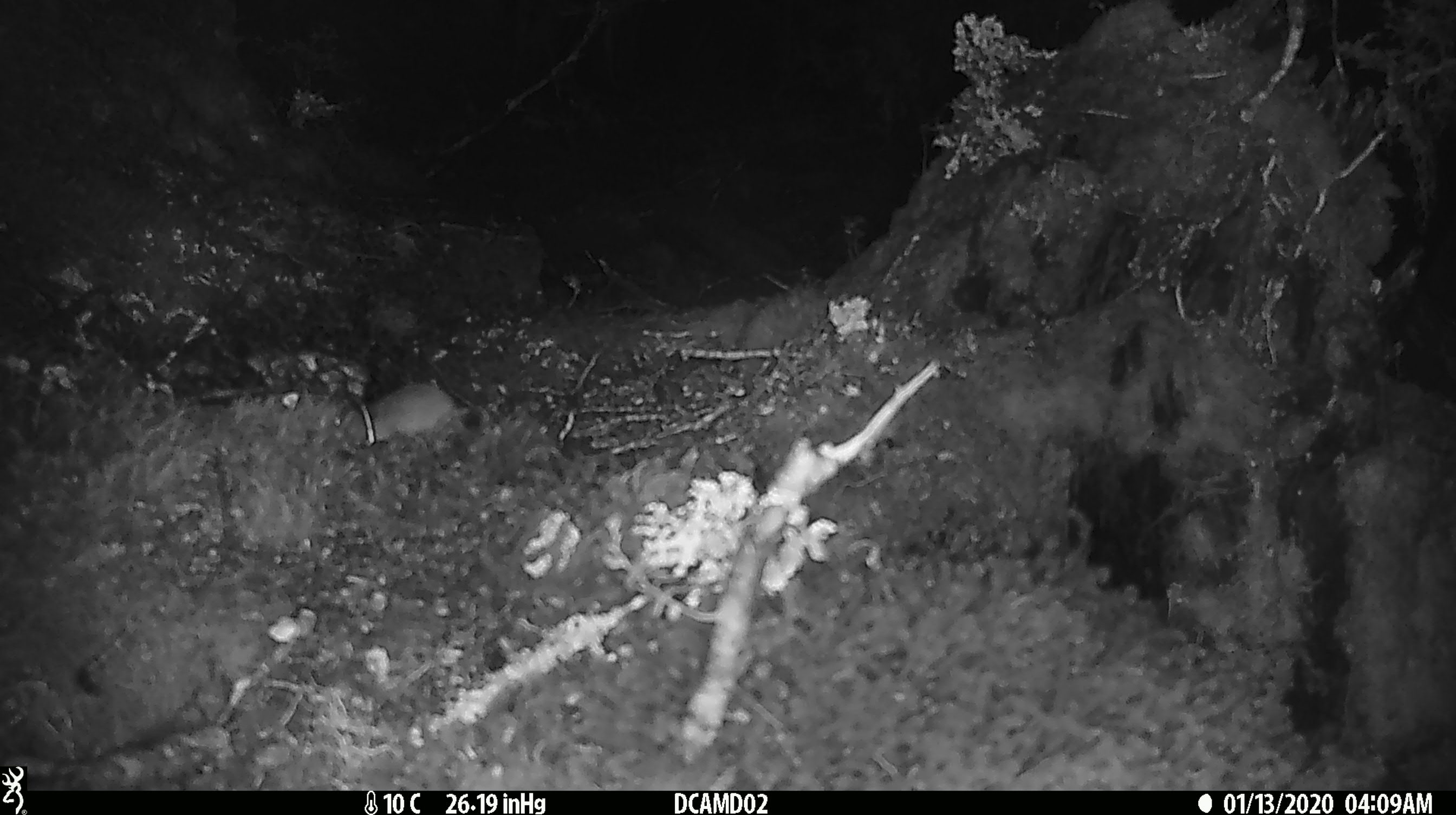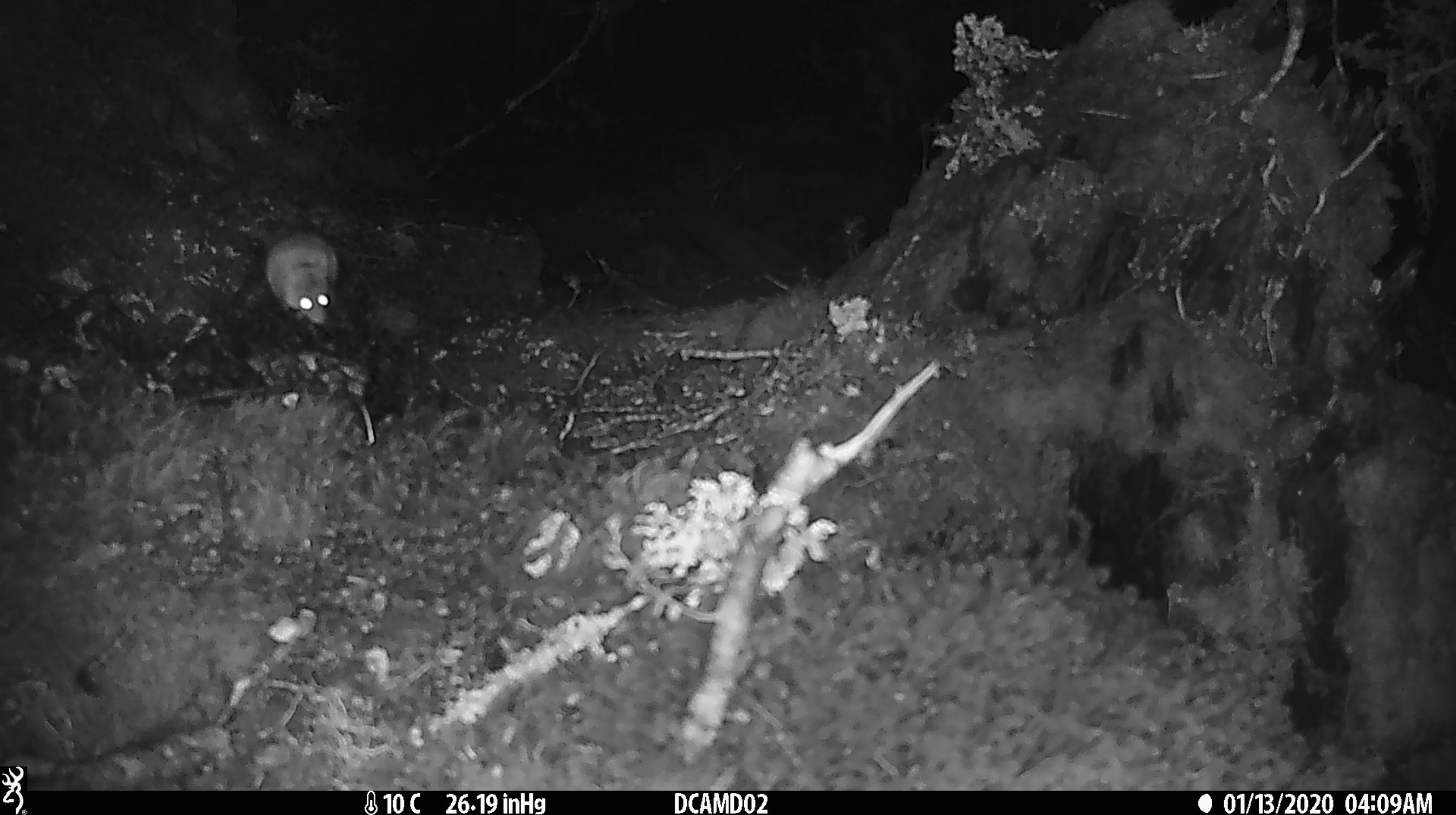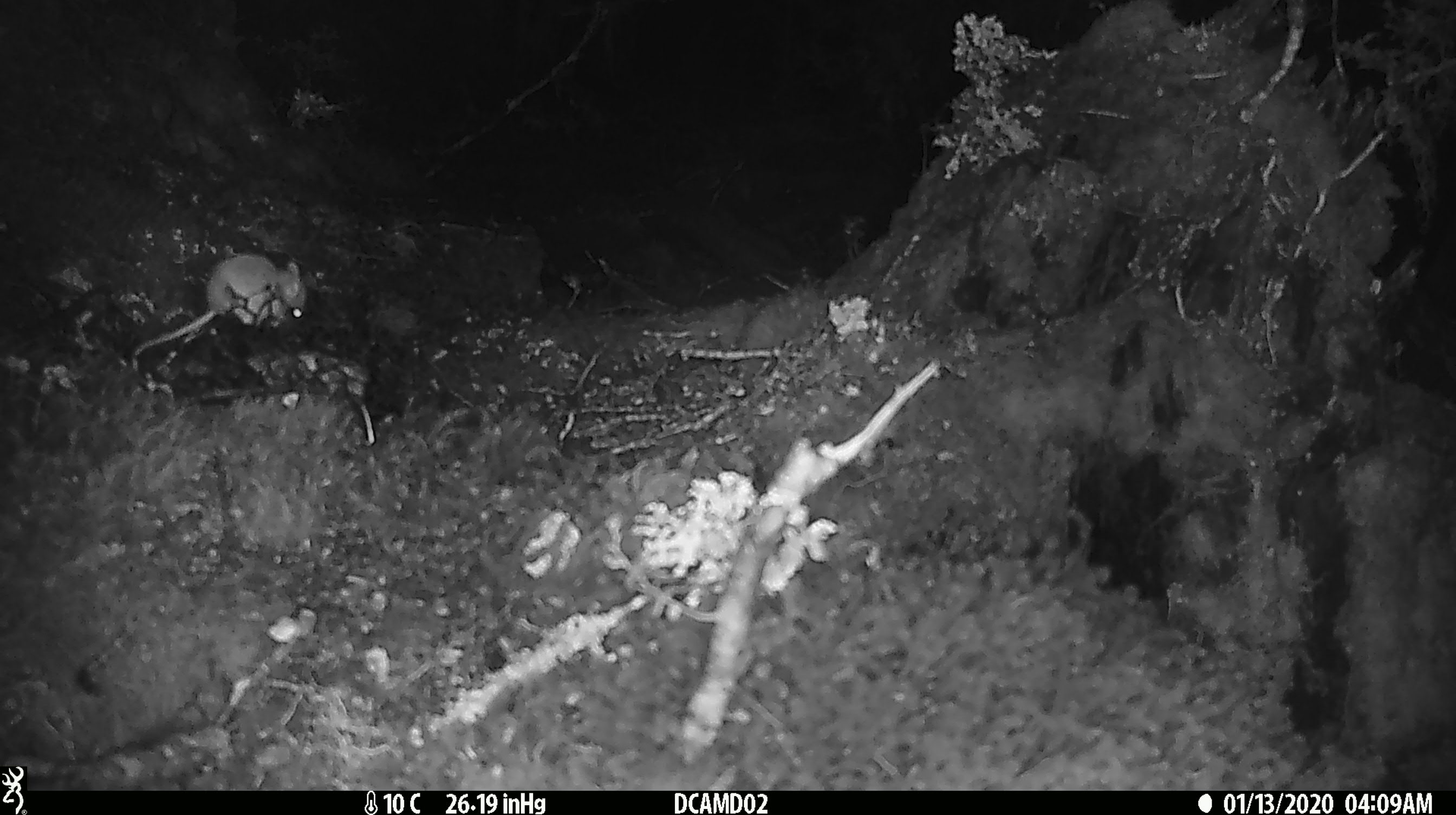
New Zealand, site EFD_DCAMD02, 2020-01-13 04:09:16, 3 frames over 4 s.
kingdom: Animalia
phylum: Chordata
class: Mammalia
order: Rodentia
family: Muridae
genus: Mus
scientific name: Mus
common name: mouse